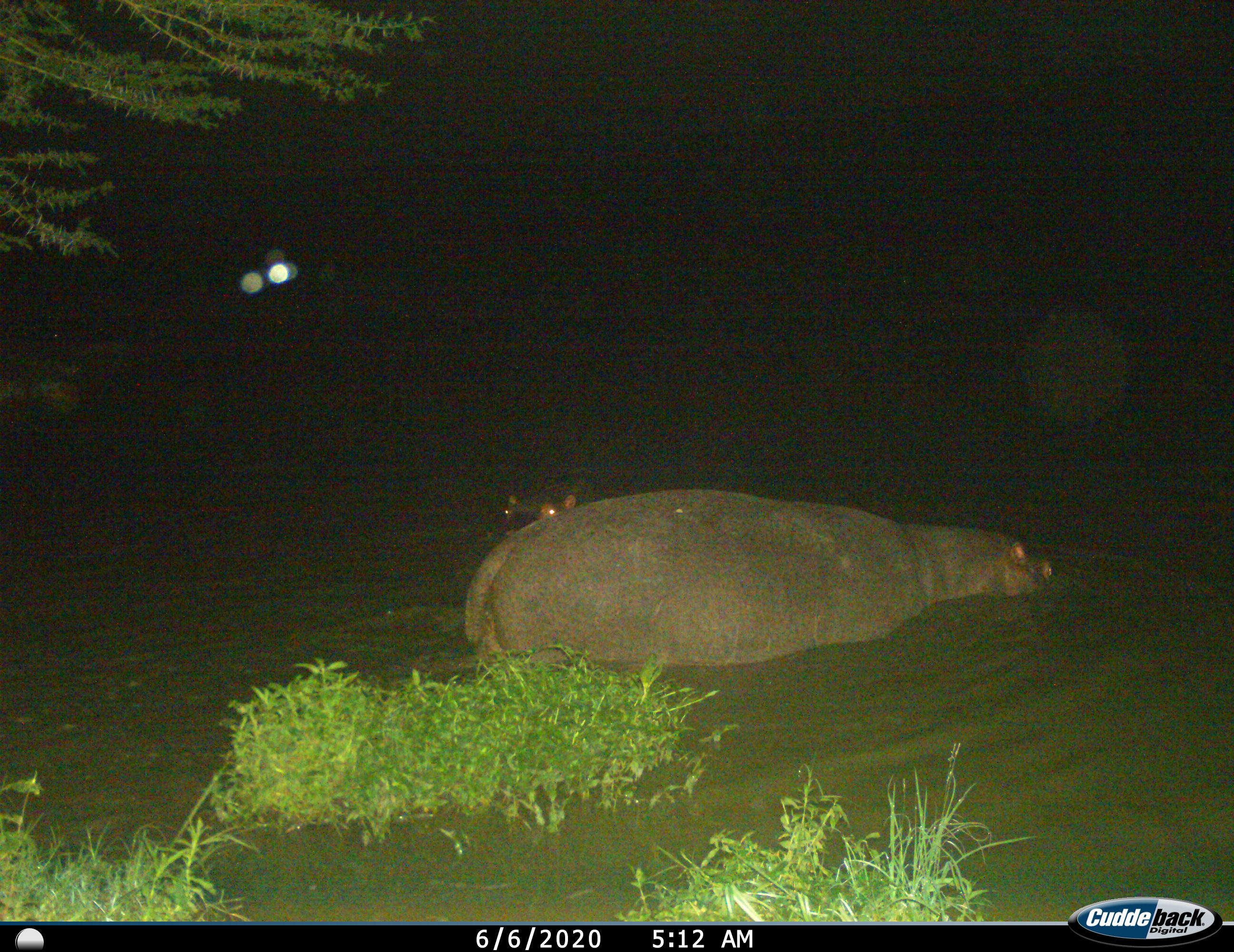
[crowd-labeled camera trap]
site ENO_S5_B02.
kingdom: Animalia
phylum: Chordata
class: Mammalia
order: Artiodactyla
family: Hippopotamidae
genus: Hippopotamus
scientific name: Hippopotamus amphibius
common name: hippopotamus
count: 2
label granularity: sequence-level